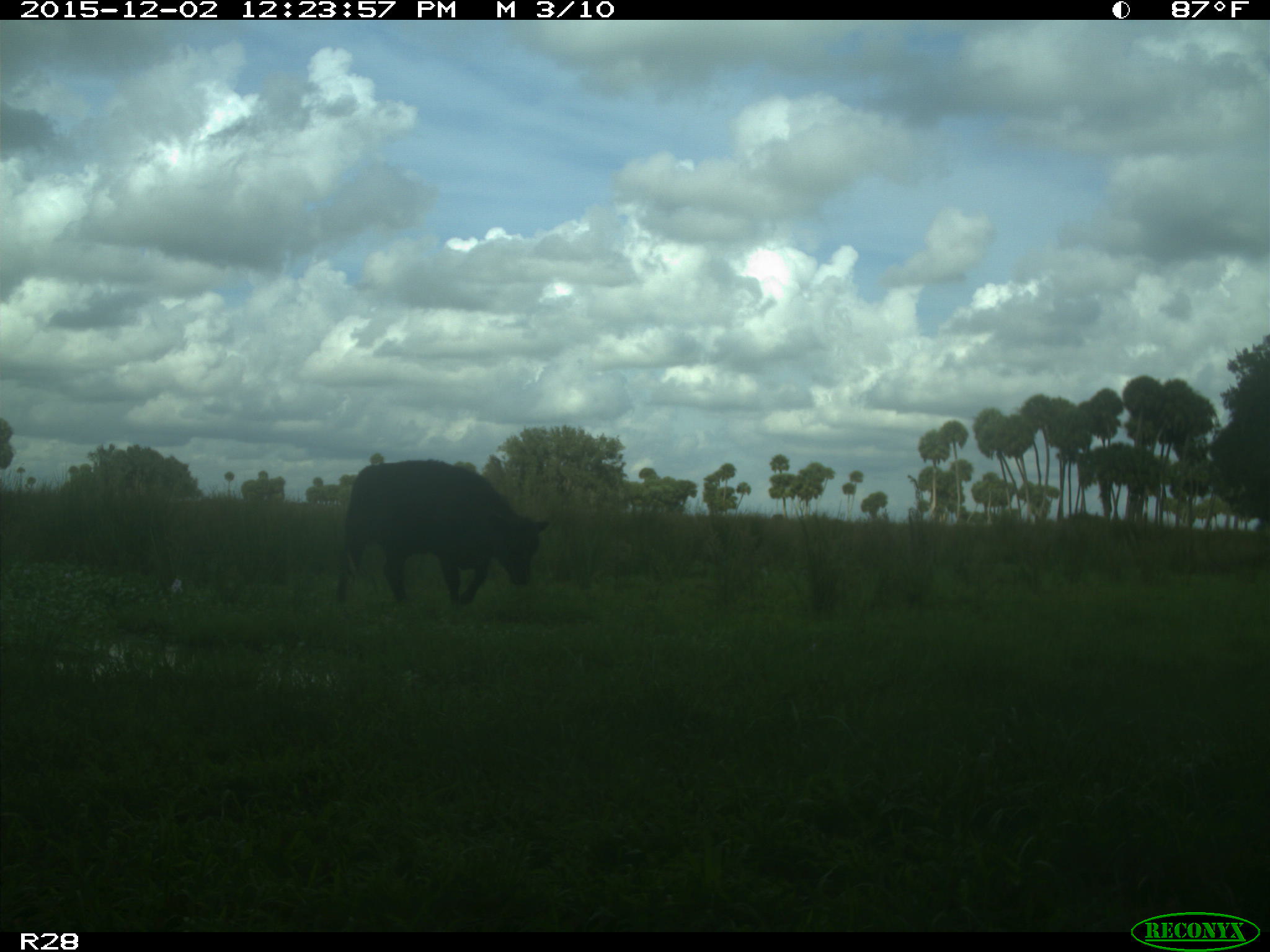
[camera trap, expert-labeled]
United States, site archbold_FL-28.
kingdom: Animalia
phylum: Chordata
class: Mammalia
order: Artiodactyla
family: Bovidae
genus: Bos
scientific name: Bos taurus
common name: domestic cow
Bos taurus (domestic cow).